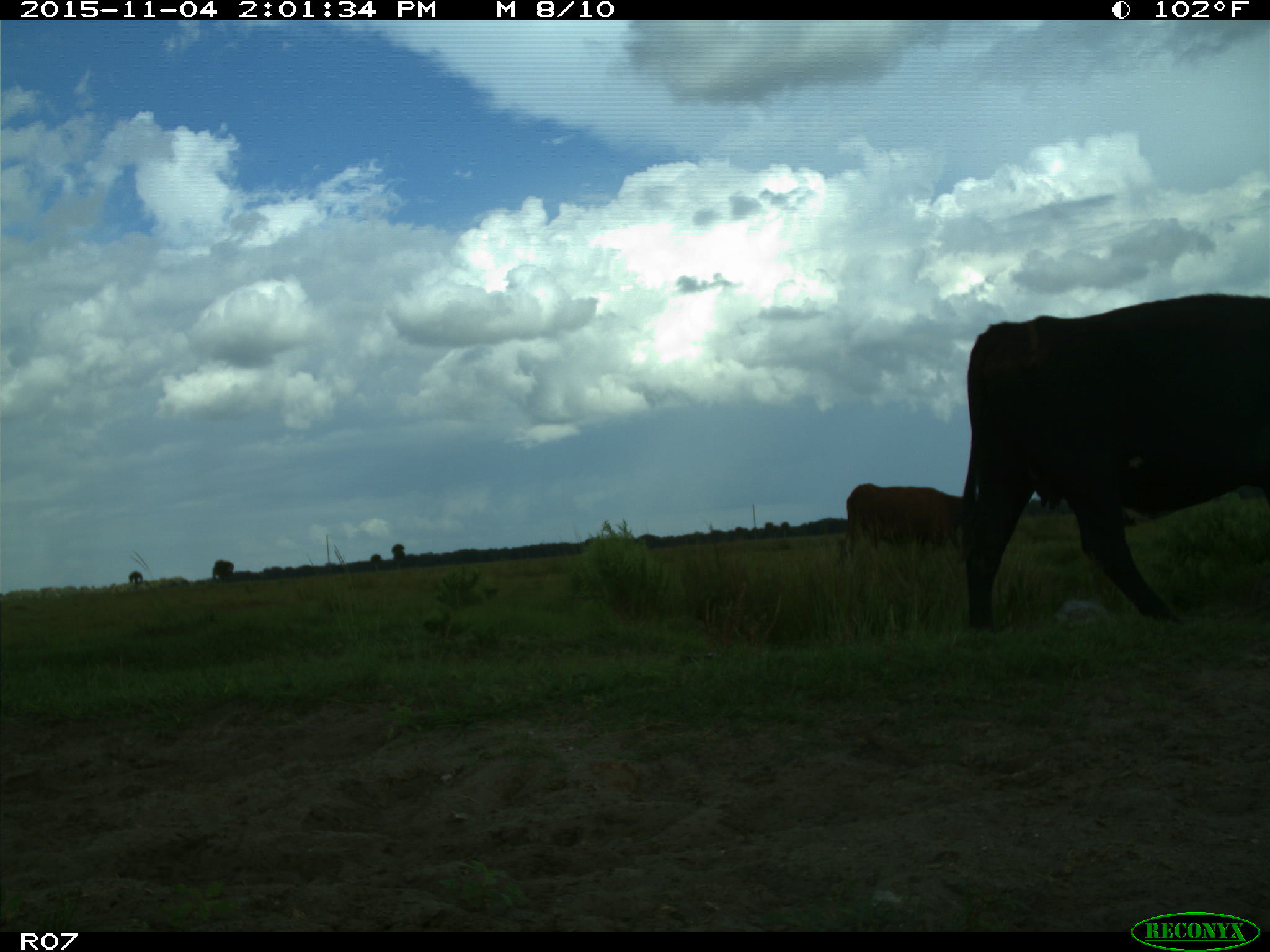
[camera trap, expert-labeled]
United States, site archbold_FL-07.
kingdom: Animalia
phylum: Chordata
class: Mammalia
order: Artiodactyla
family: Bovidae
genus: Bos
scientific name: Bos taurus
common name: domestic cow